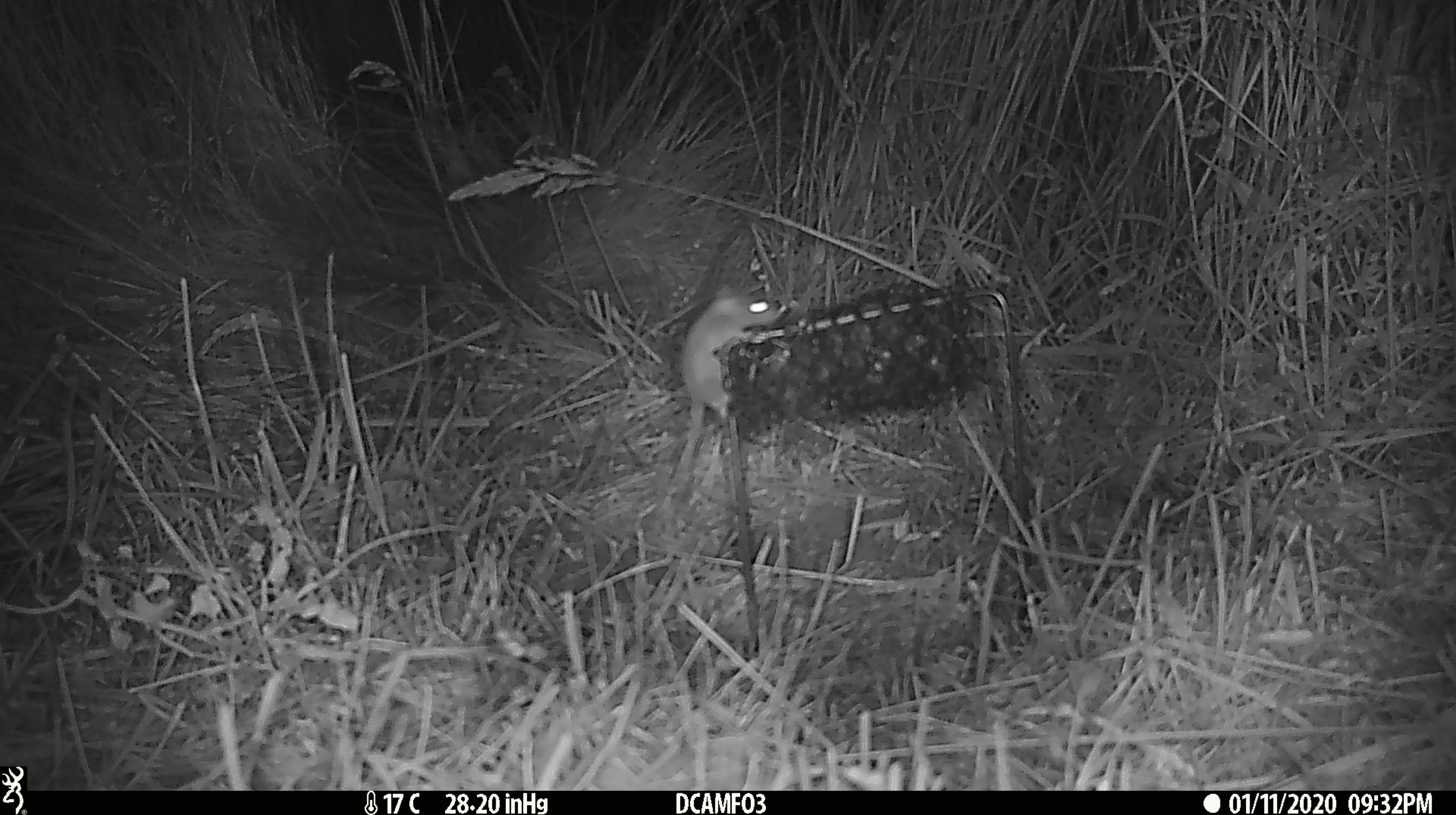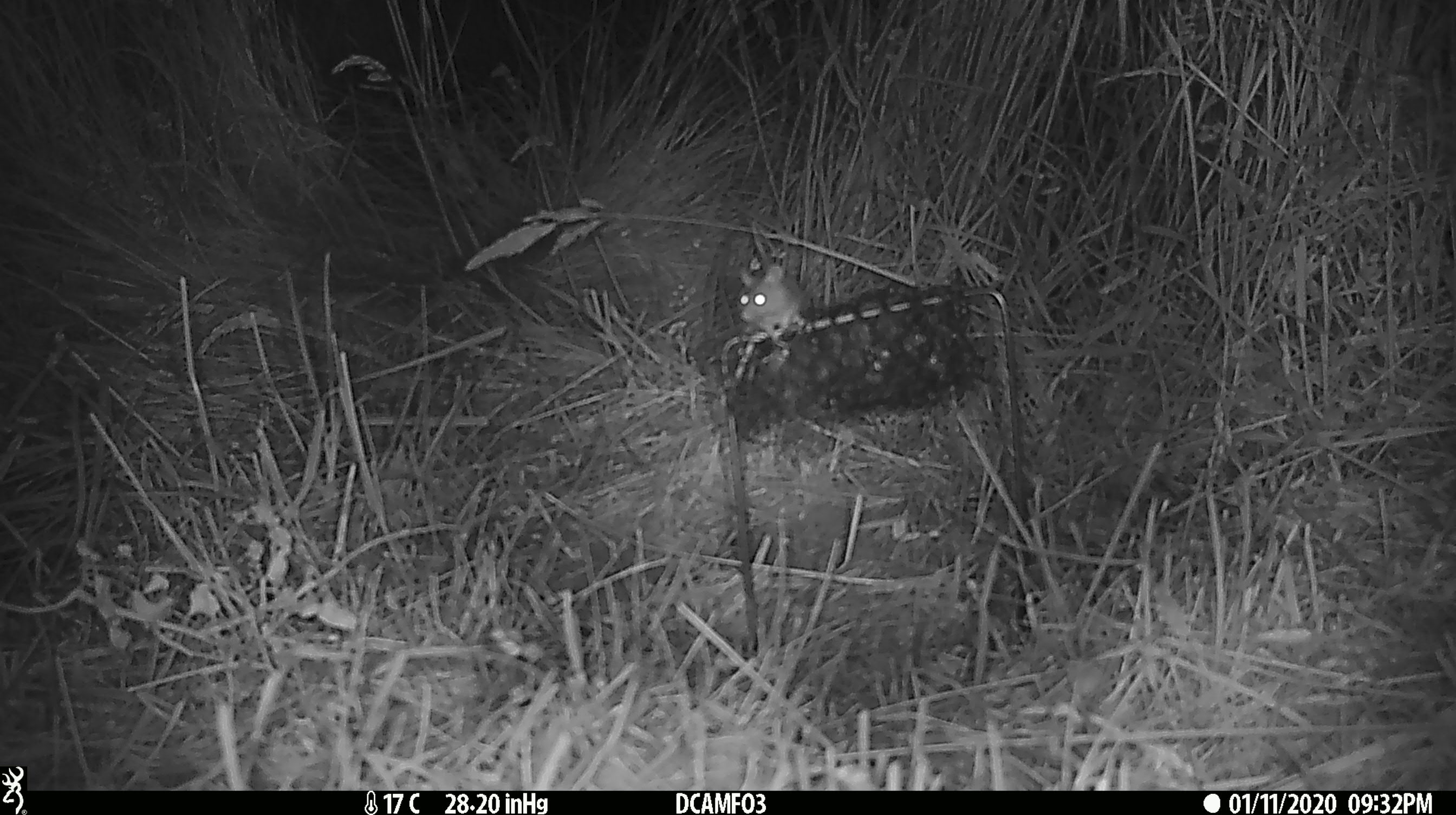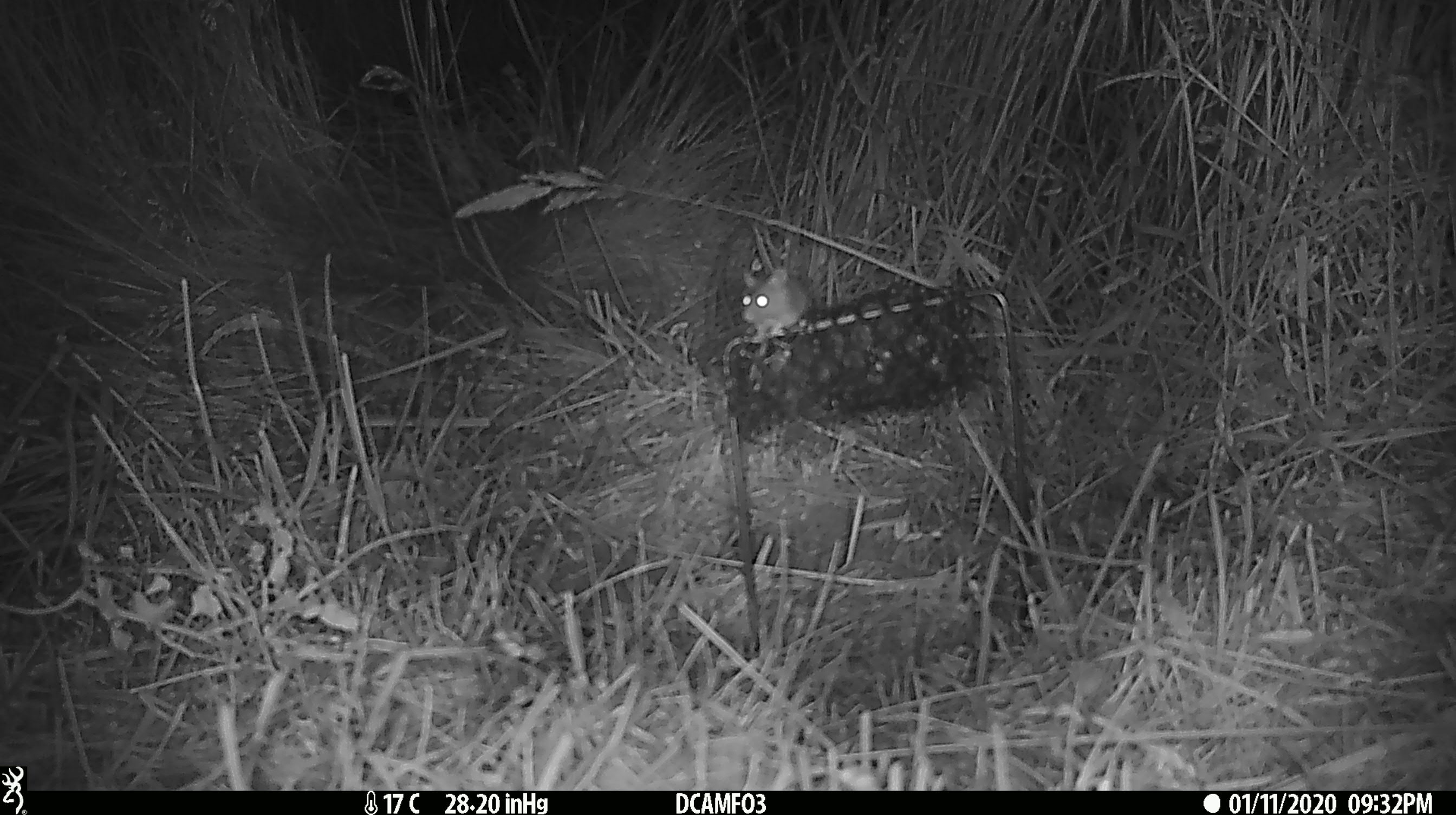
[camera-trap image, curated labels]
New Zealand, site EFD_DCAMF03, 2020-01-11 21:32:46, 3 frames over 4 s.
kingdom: Animalia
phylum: Chordata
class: Mammalia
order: Rodentia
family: Muridae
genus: Mus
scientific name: Mus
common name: mouse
Mouse (Mus).